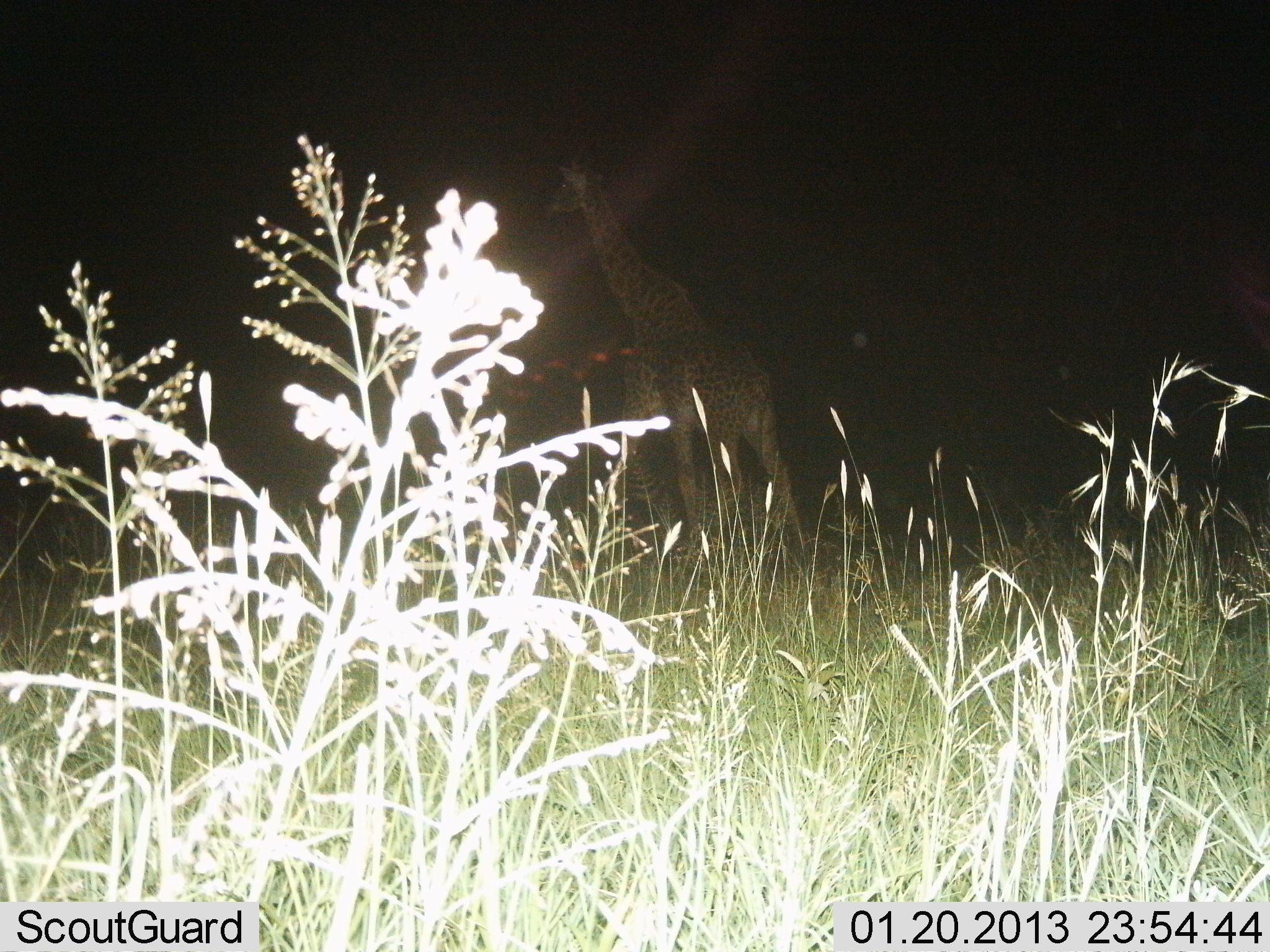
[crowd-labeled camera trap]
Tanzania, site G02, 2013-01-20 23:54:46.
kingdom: Animalia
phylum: Chordata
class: Mammalia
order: Artiodactyla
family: Giraffidae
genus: Giraffa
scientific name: Giraffa camelopardalis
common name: giraffe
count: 1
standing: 38%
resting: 0%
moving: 62%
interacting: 0%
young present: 0%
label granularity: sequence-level